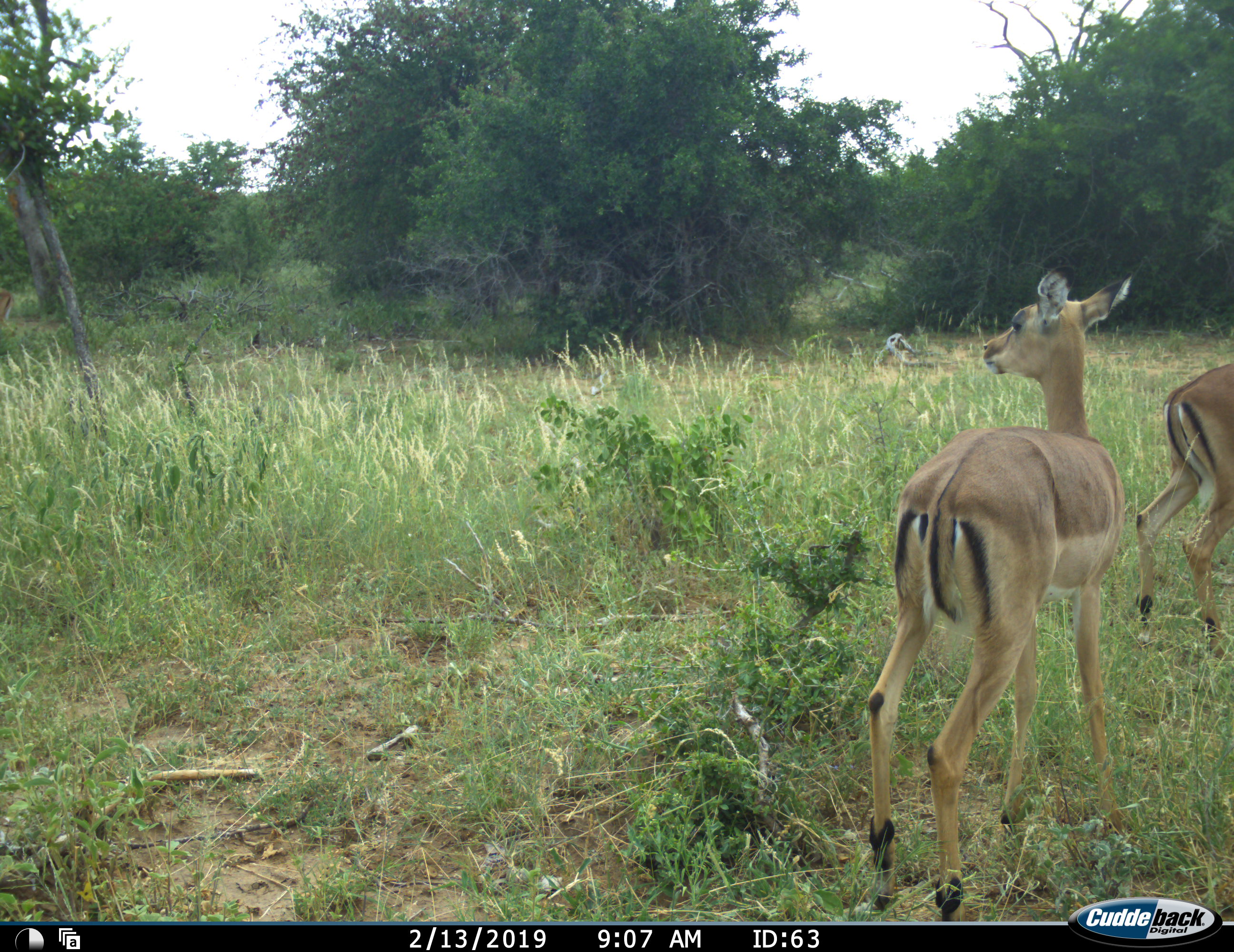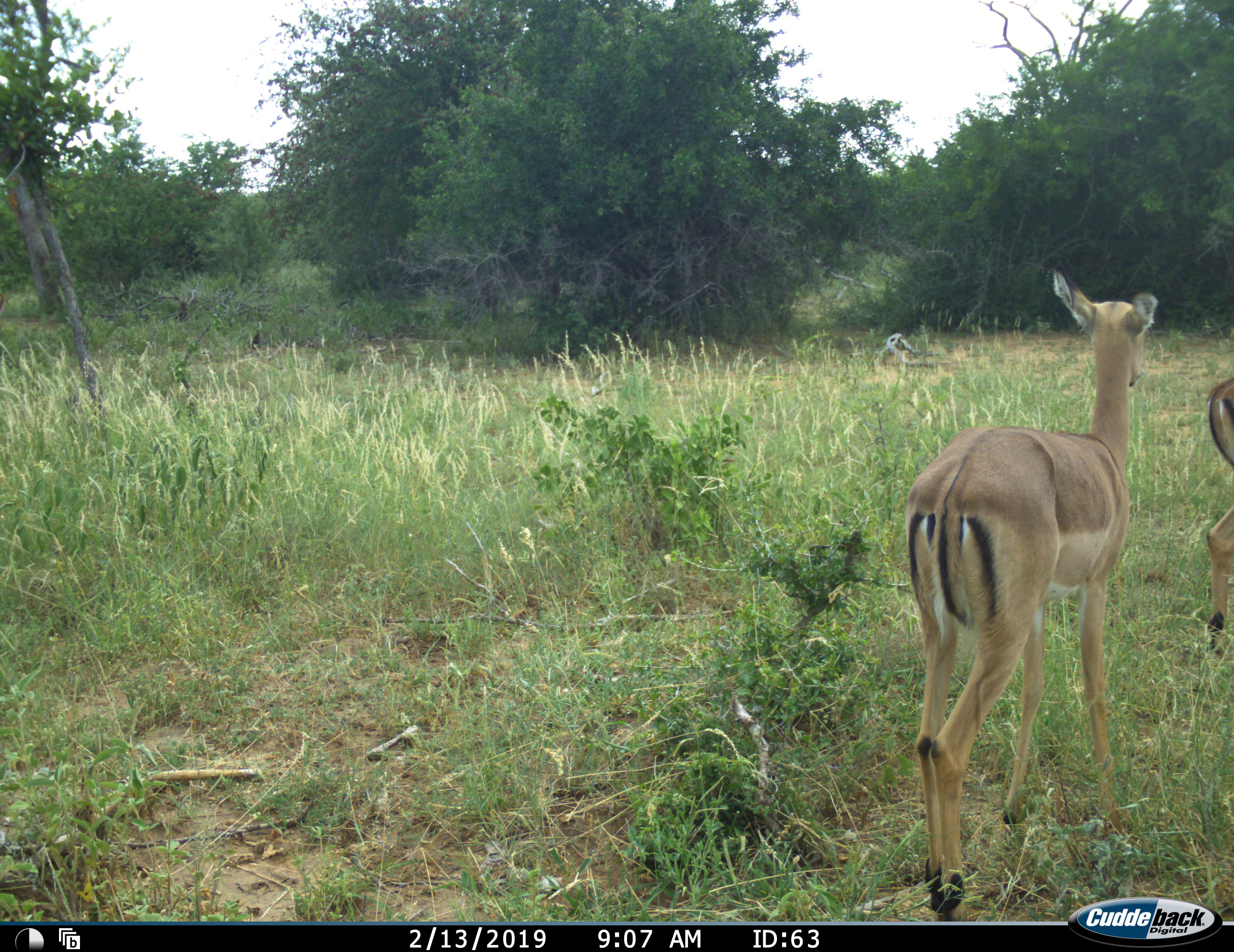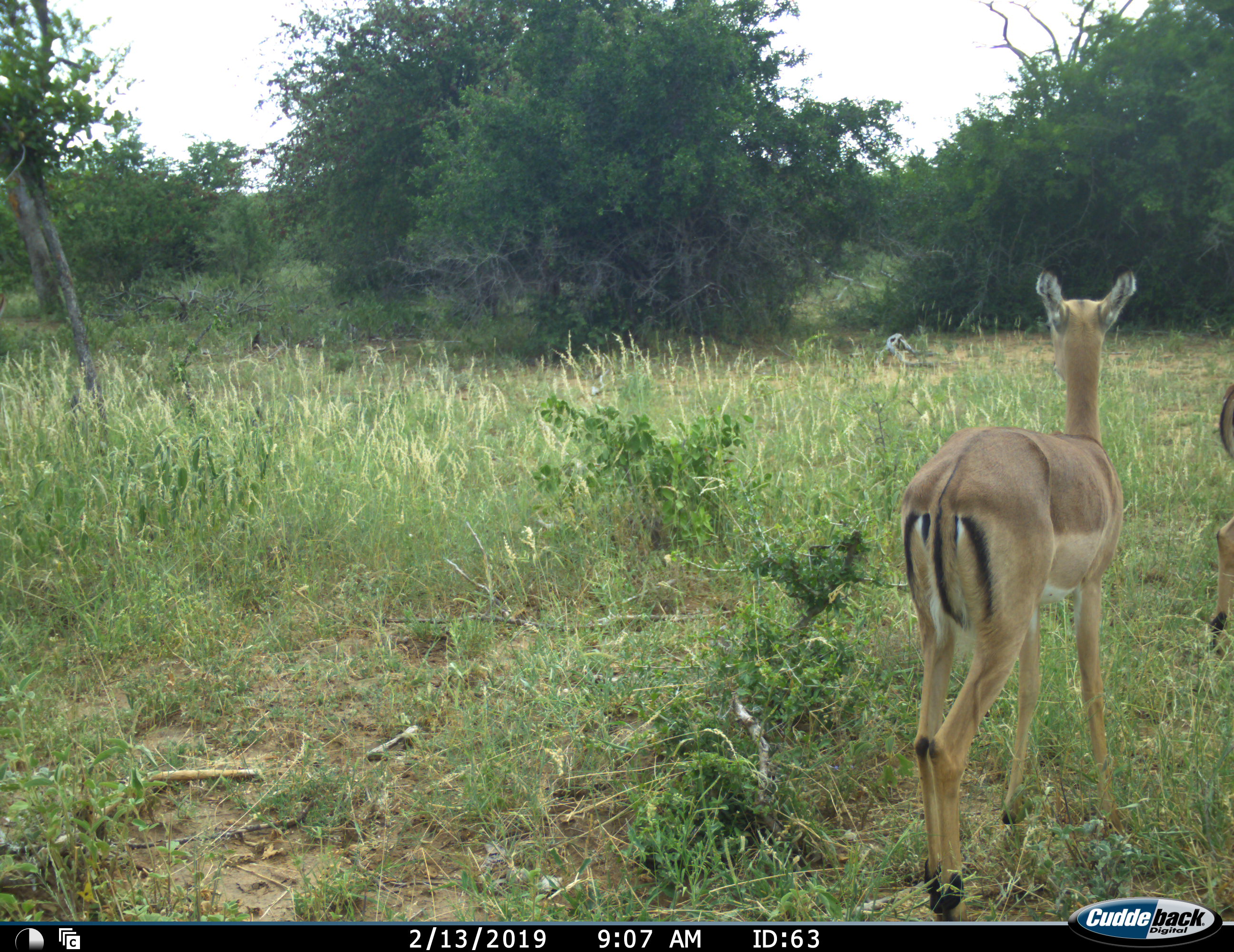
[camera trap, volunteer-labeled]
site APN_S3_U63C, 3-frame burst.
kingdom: Animalia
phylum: Chordata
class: Mammalia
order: Artiodactyla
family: Bovidae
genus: Aepyceros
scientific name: Aepyceros melampus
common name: impala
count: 2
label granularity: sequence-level